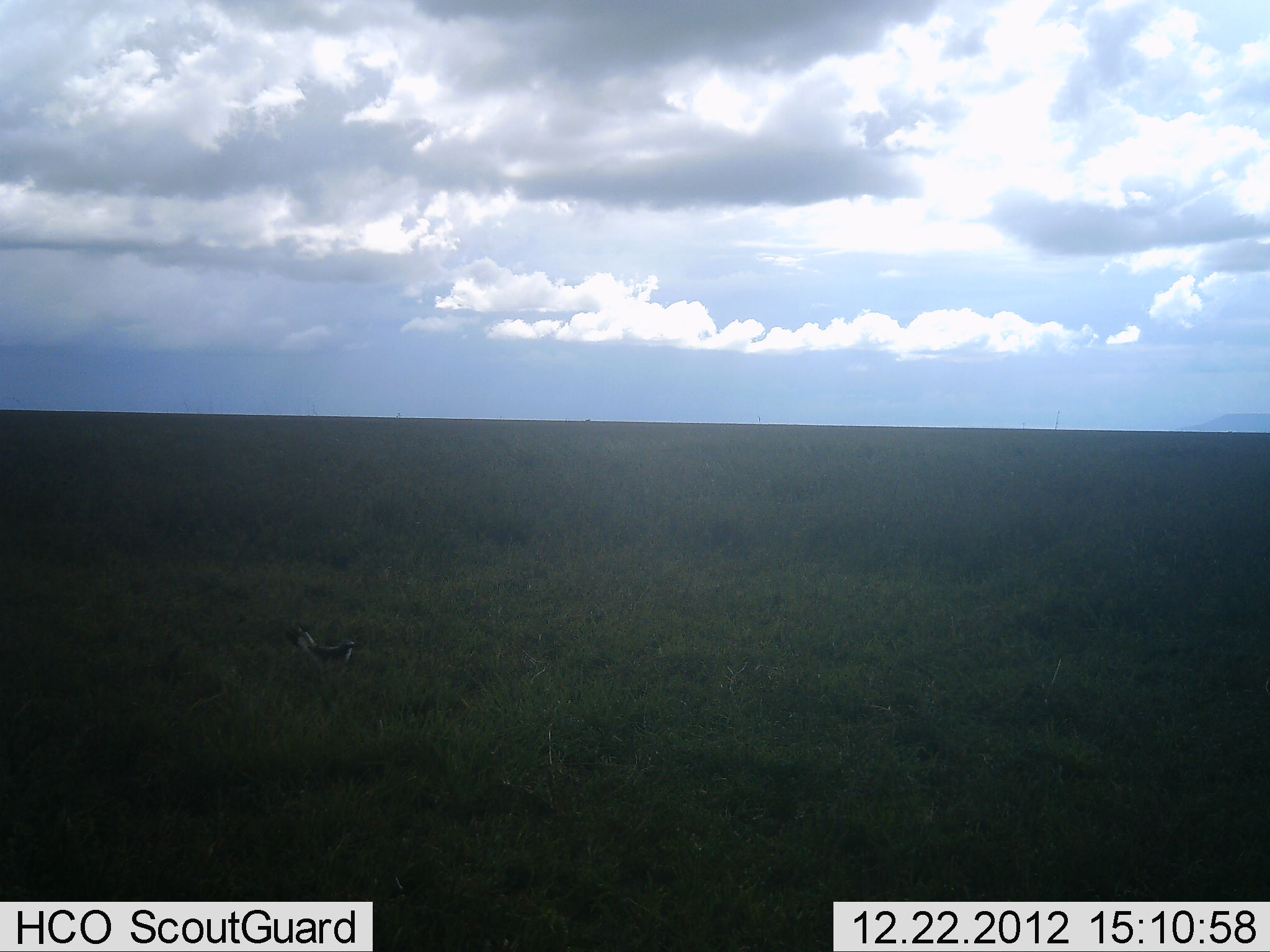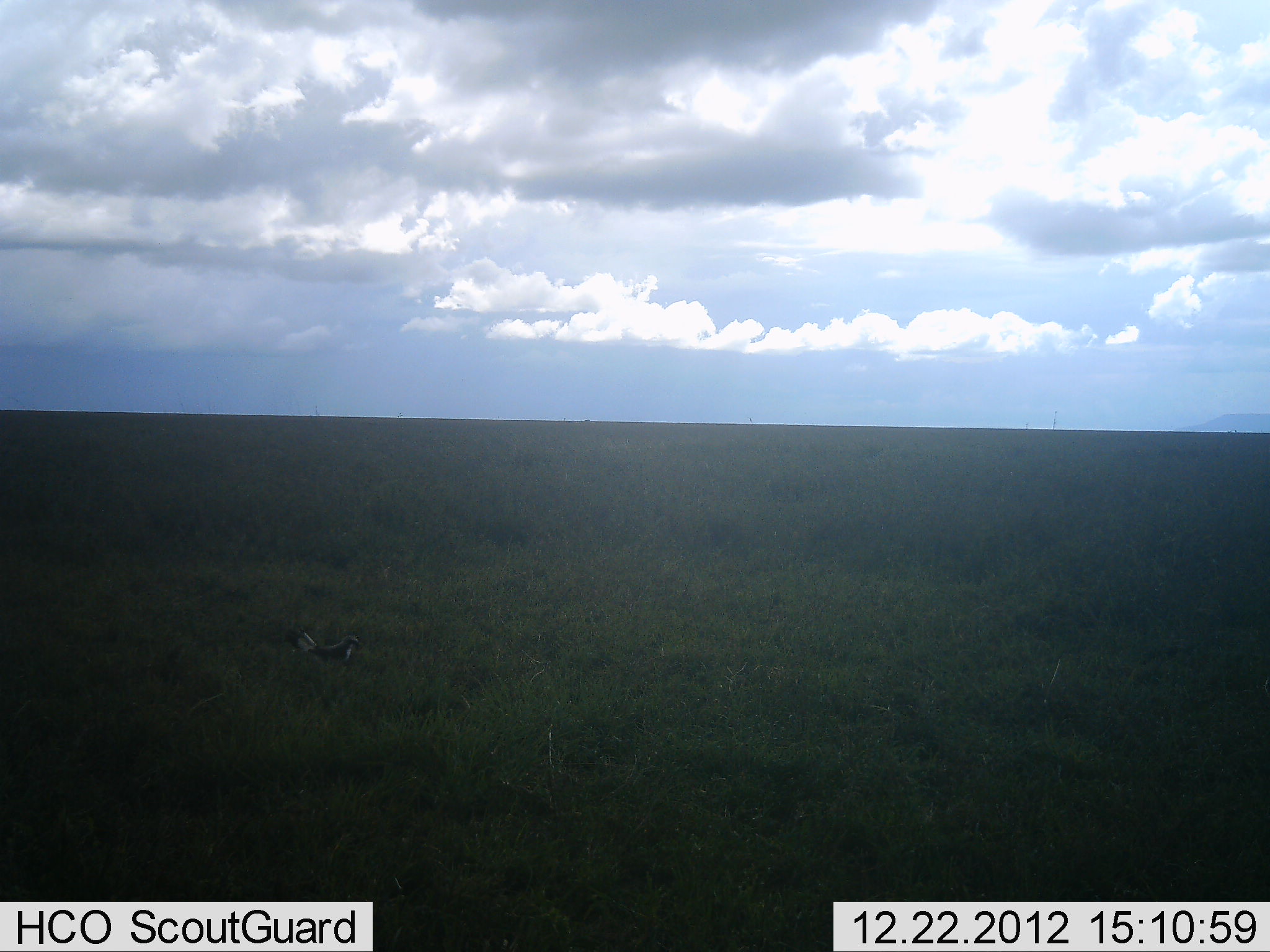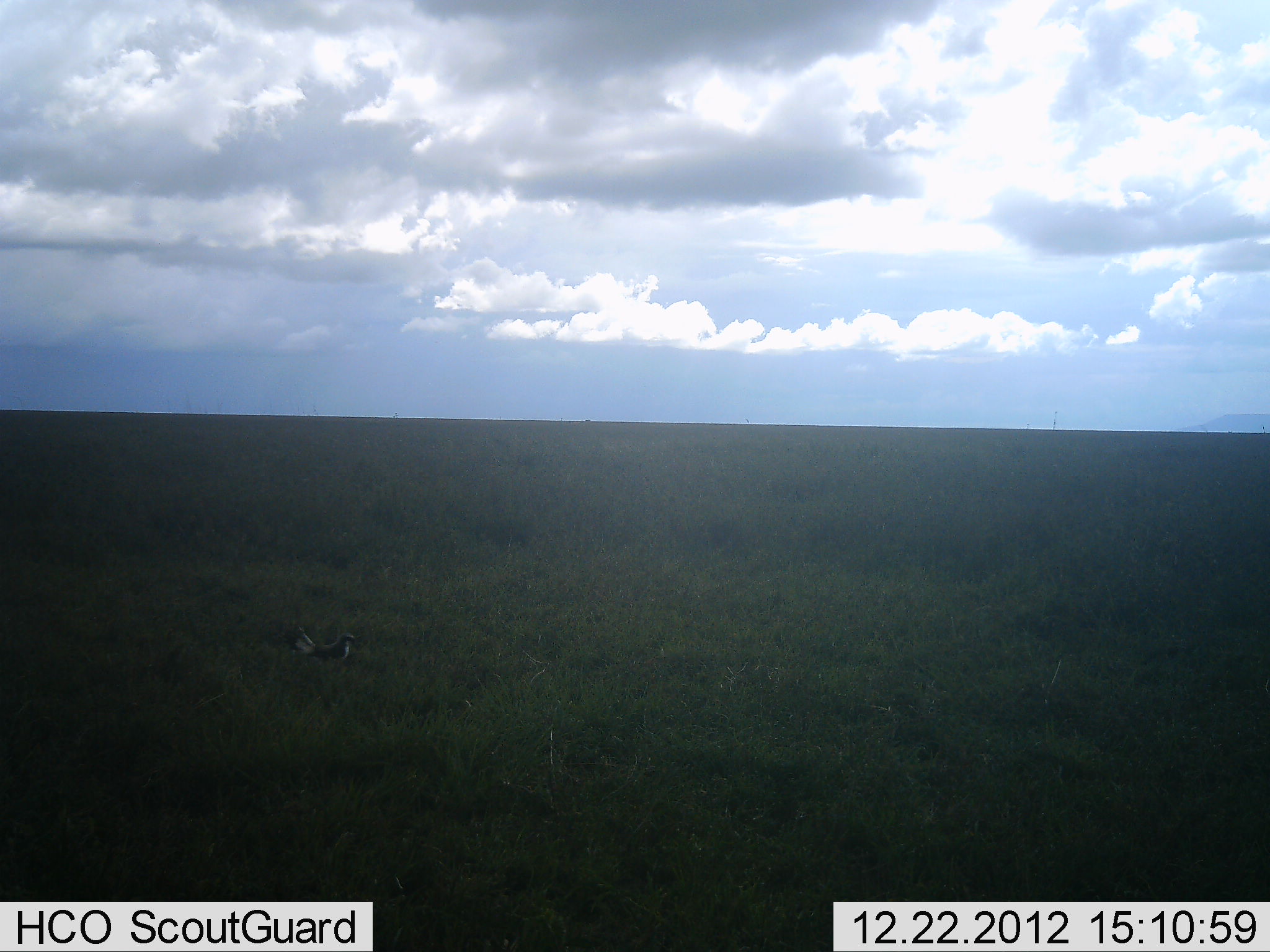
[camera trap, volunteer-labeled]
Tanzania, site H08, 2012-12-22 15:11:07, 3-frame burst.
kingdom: Animalia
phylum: Chordata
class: Aves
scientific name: Aves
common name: bird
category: otherbird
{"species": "otherbird (bird) (Aves)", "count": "1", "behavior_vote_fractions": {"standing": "81%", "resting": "19%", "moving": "0%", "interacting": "0%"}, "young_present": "0%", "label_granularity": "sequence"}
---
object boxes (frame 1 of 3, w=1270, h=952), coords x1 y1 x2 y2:
animal: 284 619 360 676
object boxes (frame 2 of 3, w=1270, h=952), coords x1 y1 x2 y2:
animal: 281 622 365 669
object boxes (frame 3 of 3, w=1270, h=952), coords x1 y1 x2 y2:
animal: 279 622 359 663